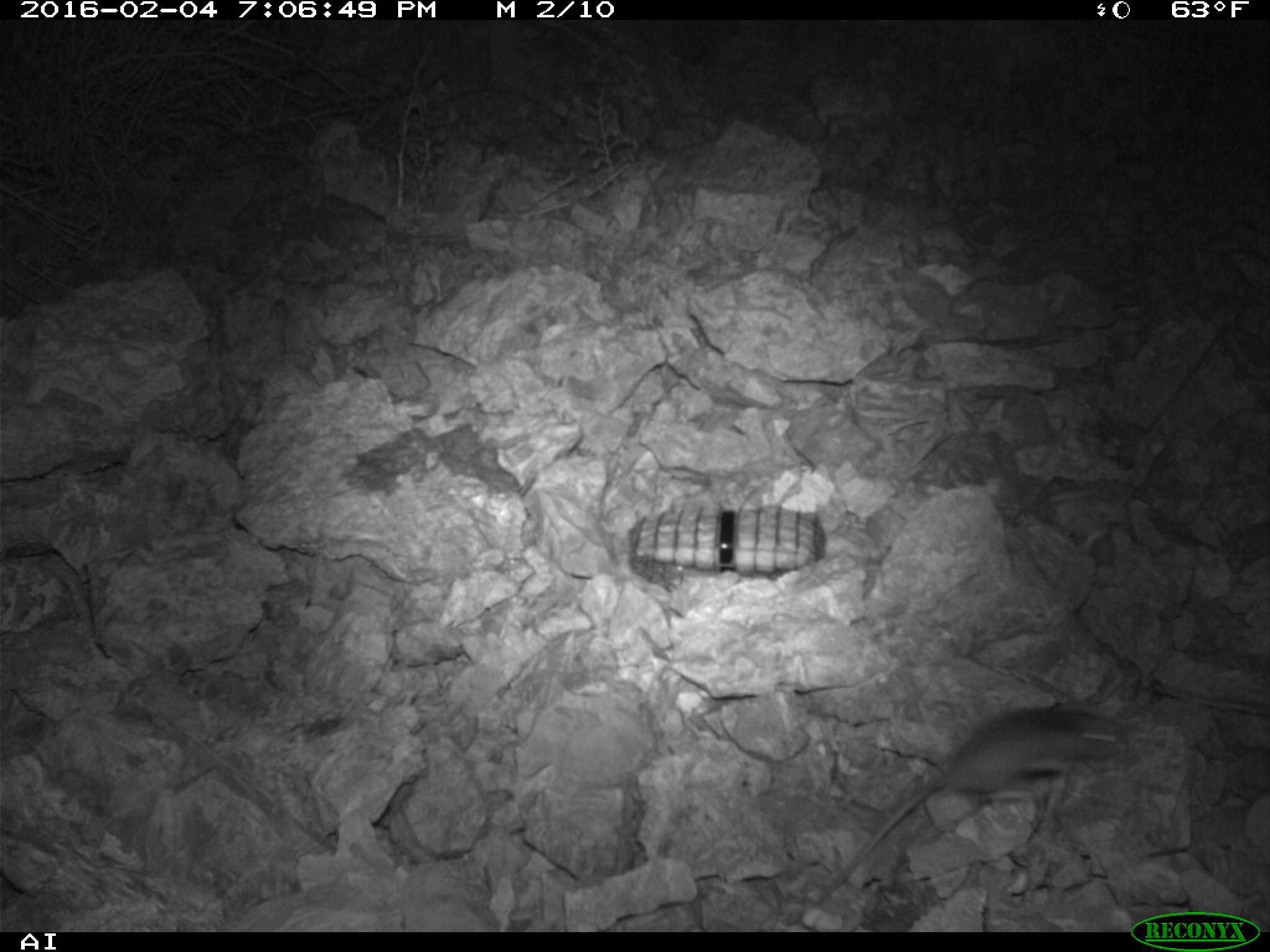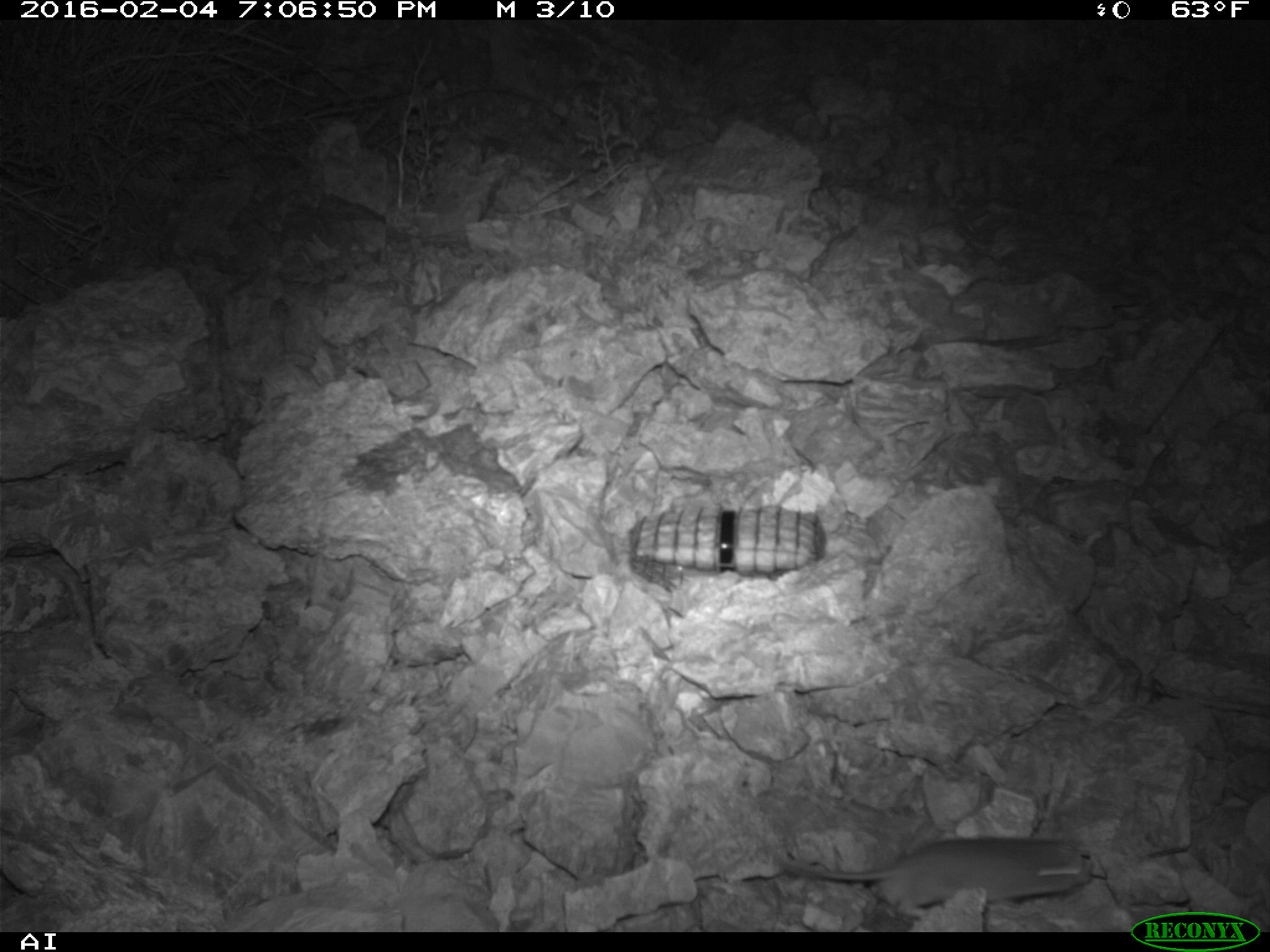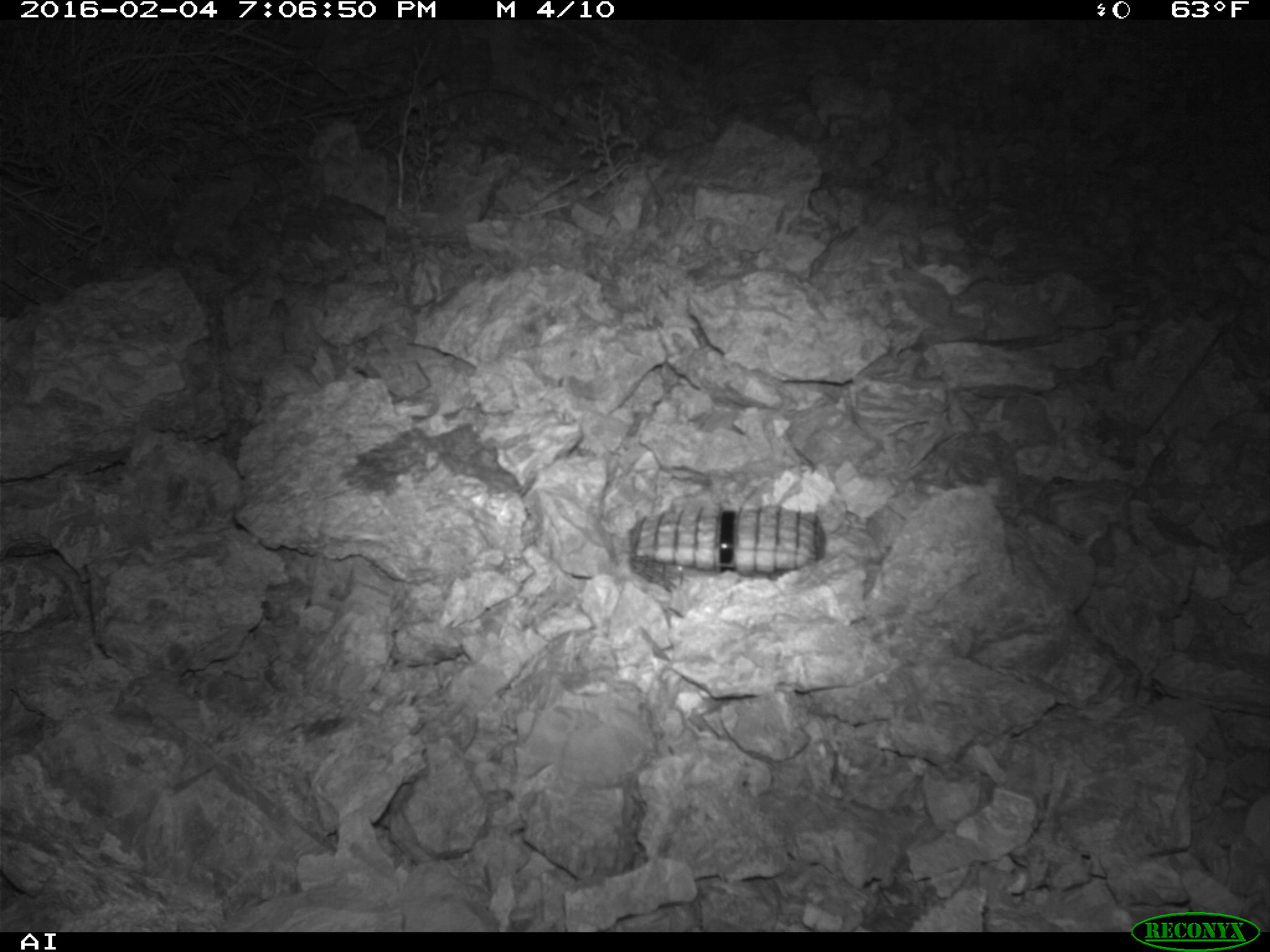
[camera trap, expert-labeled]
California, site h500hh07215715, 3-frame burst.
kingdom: Animalia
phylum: Chordata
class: Mammalia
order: Rodentia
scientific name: Rodentia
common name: rodent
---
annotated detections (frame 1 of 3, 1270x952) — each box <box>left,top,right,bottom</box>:
rodent: <box>812,705,1137,908</box>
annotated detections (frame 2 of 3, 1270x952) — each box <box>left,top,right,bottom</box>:
rodent: <box>784,836,1088,921</box>